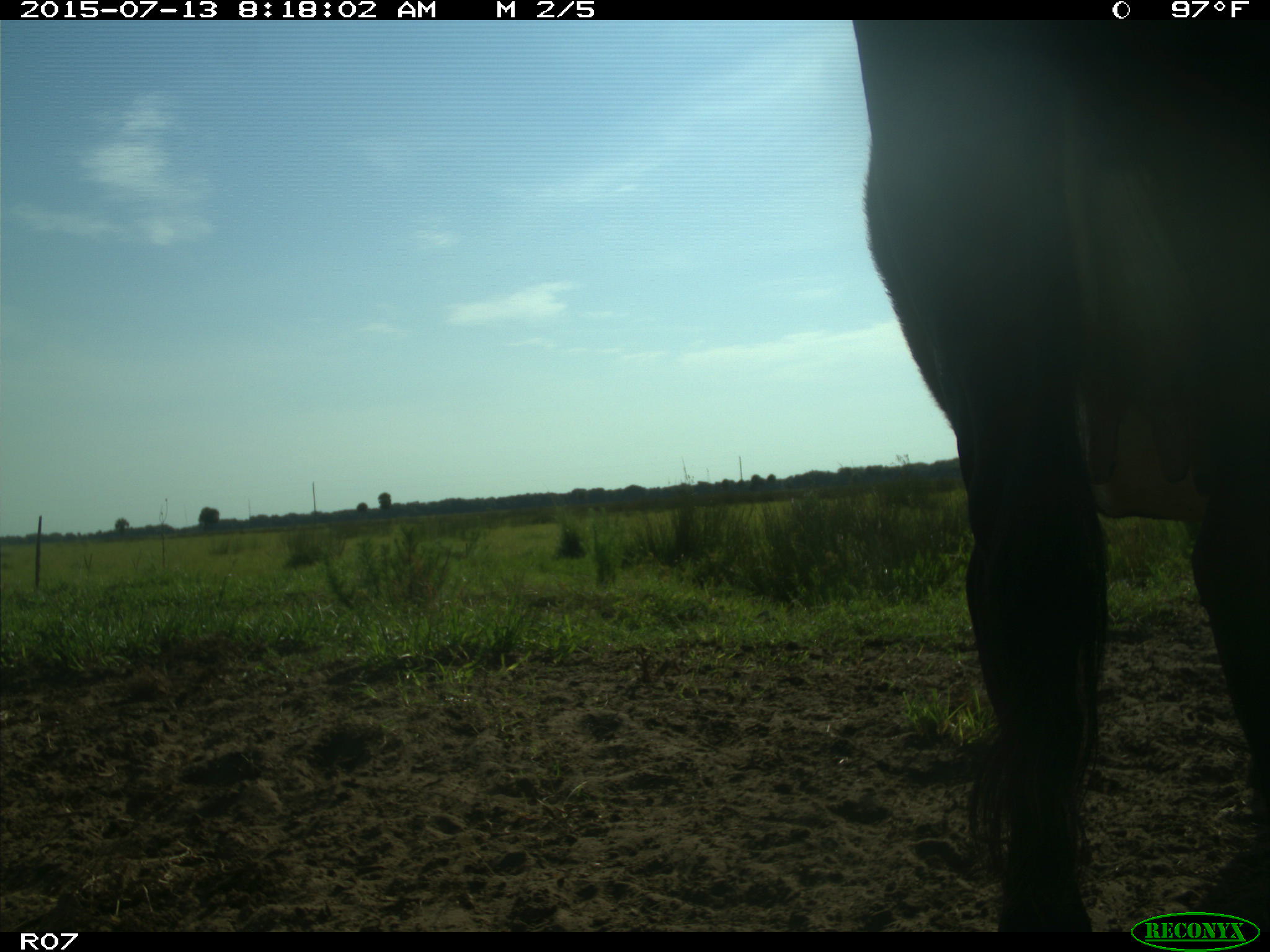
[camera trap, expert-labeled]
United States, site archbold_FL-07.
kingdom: Animalia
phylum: Chordata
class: Mammalia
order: Artiodactyla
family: Bovidae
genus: Bos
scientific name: Bos taurus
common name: domestic cow